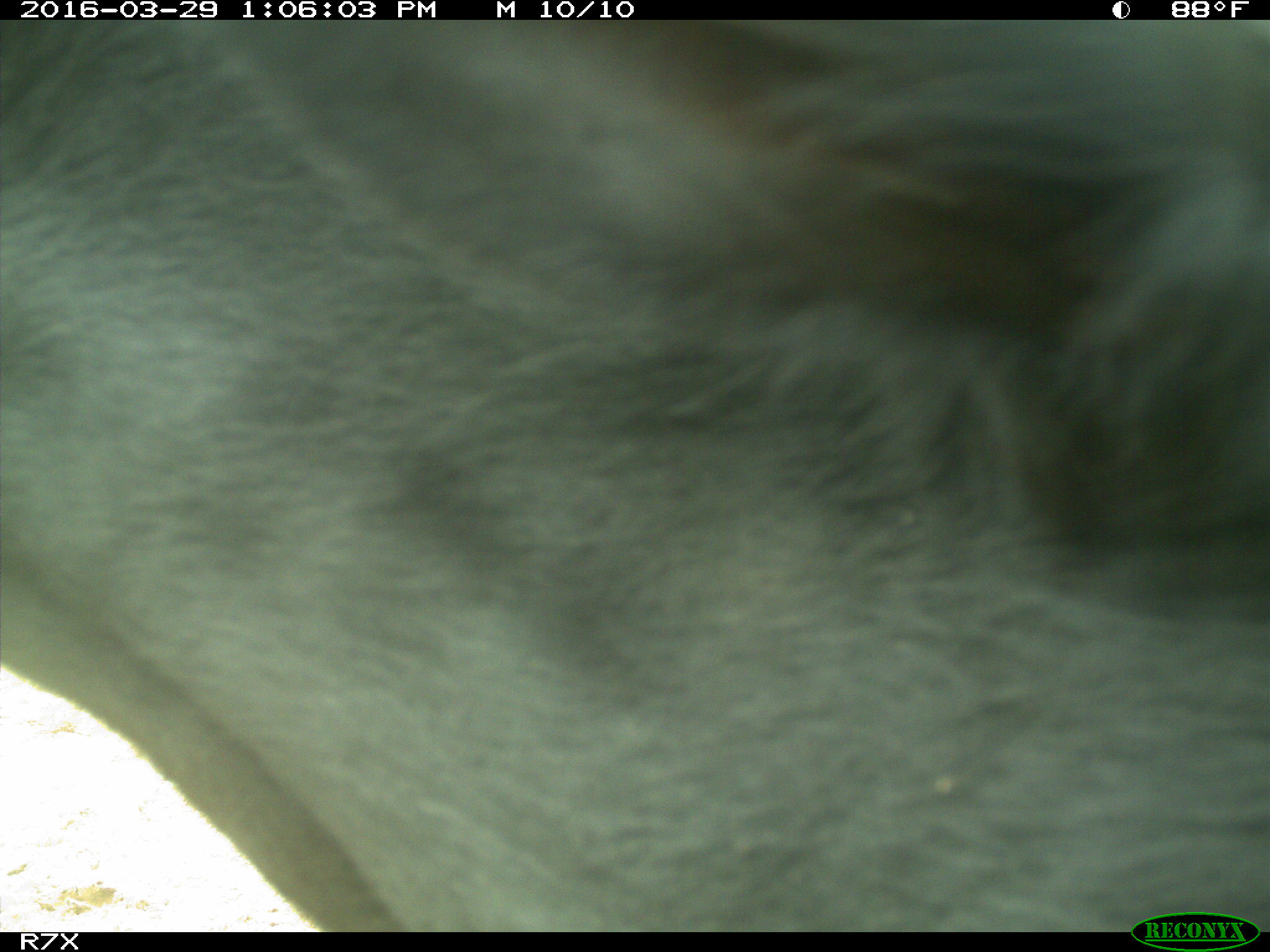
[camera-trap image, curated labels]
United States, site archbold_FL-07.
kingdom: Animalia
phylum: Chordata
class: Mammalia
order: Artiodactyla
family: Bovidae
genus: Bos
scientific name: Bos taurus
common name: domestic cow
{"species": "Bos taurus (domestic cow)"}